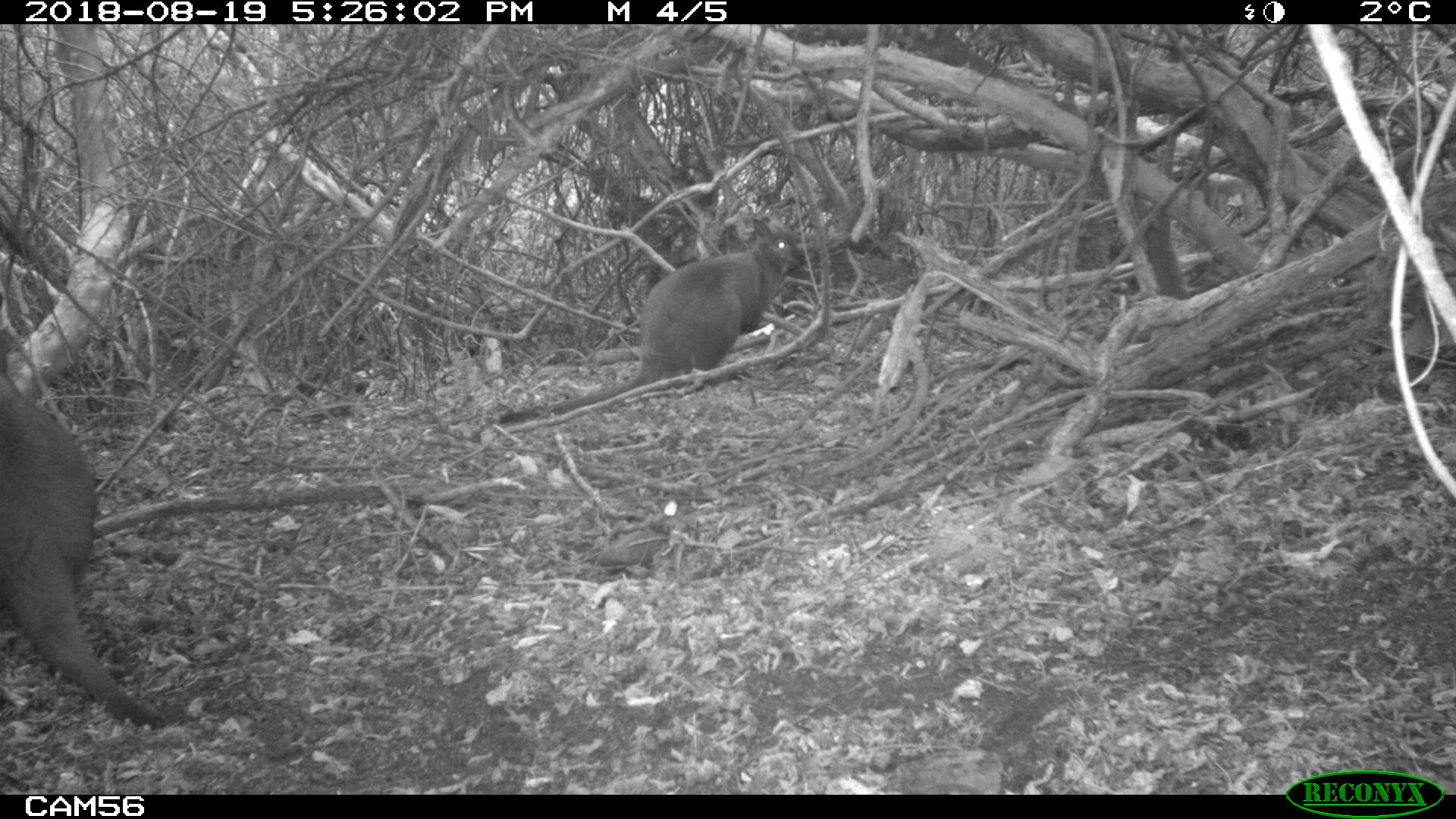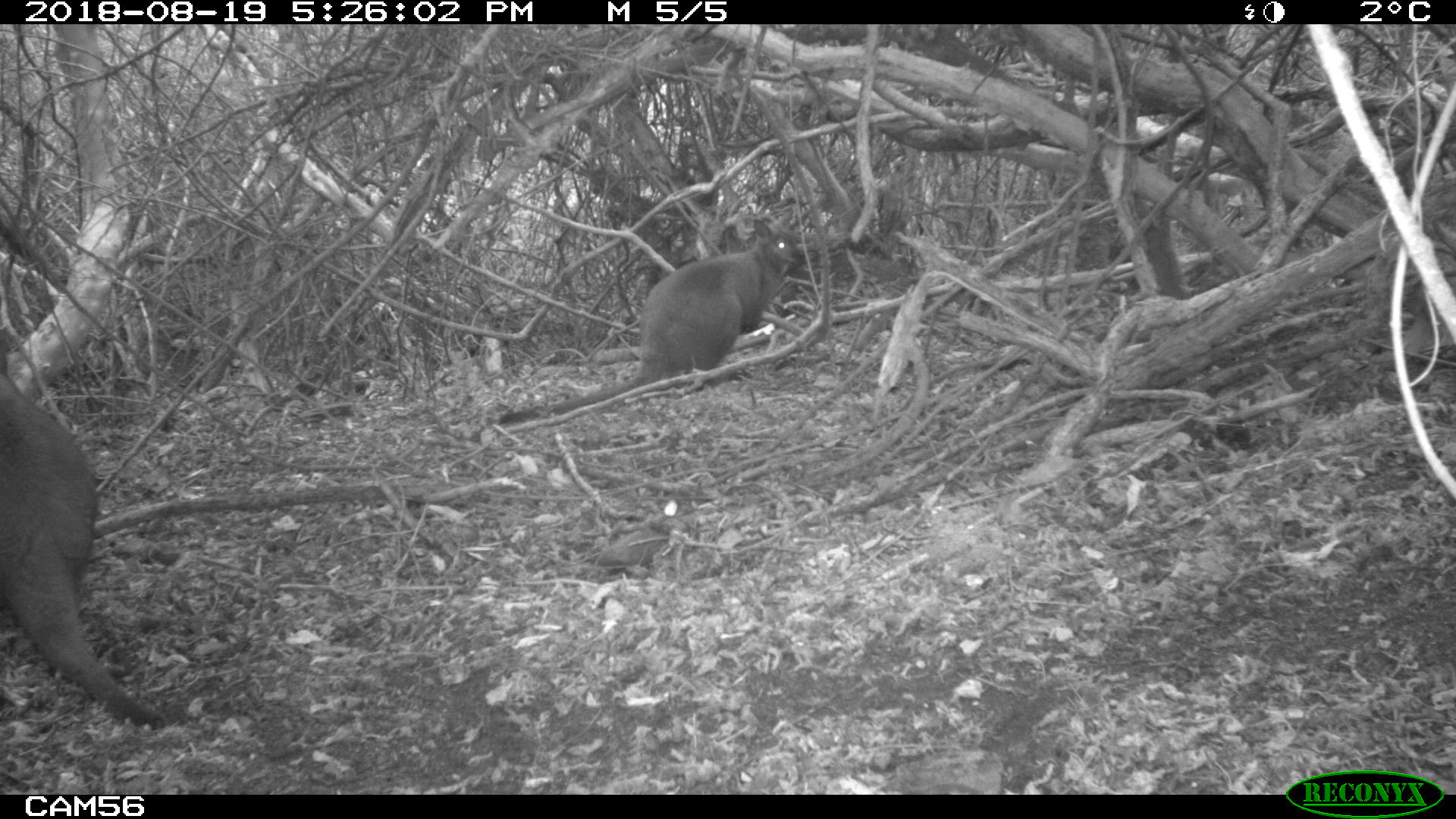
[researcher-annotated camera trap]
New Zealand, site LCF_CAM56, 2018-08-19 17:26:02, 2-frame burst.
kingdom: Animalia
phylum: Chordata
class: Mammalia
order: Diprotodontia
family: Macropodidae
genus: Notamacropus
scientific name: Notamacropus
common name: wallaby